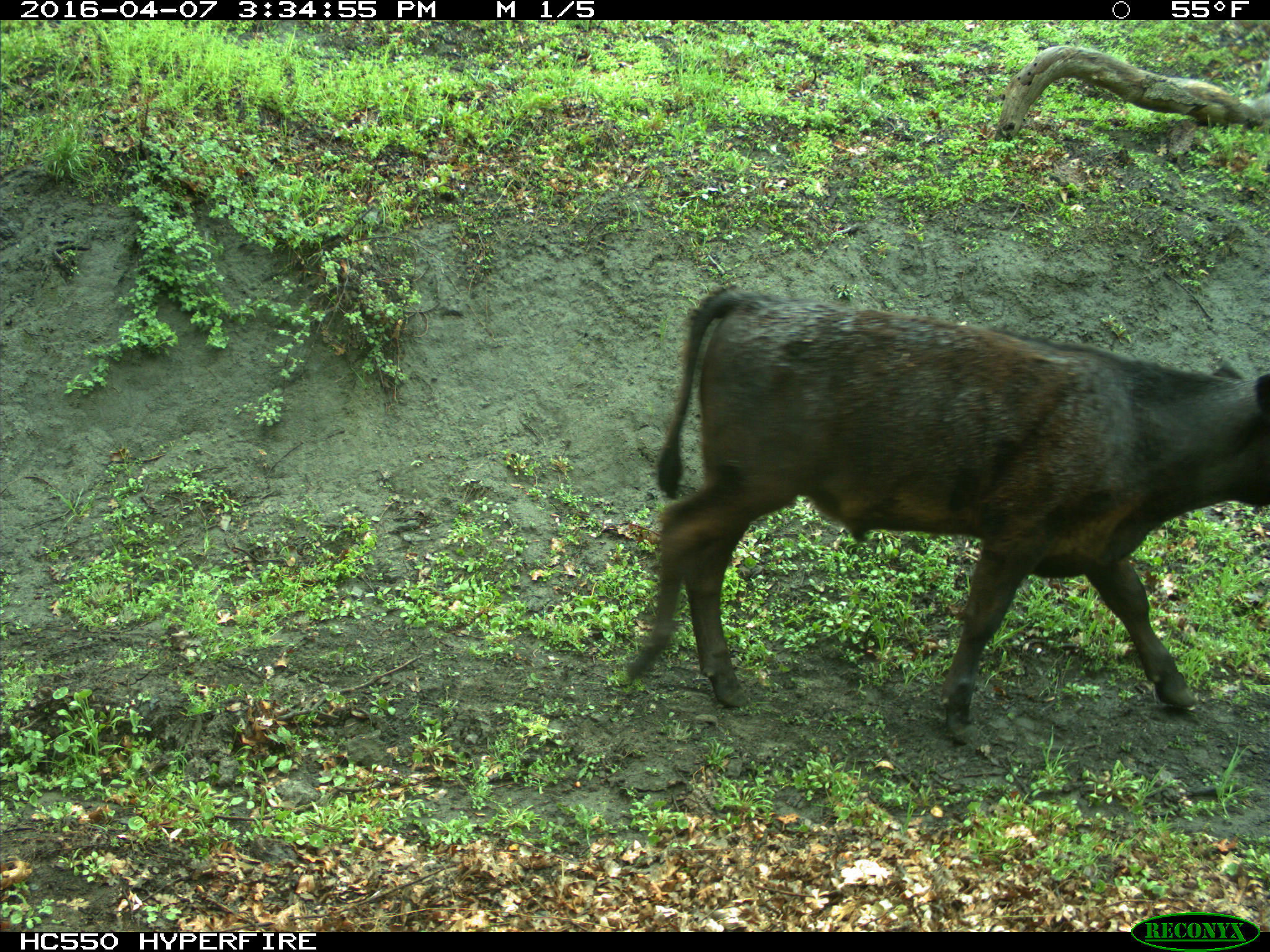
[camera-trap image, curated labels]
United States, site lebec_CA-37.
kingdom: Animalia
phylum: Chordata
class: Mammalia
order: Artiodactyla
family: Bovidae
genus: Bos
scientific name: Bos taurus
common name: domestic cow